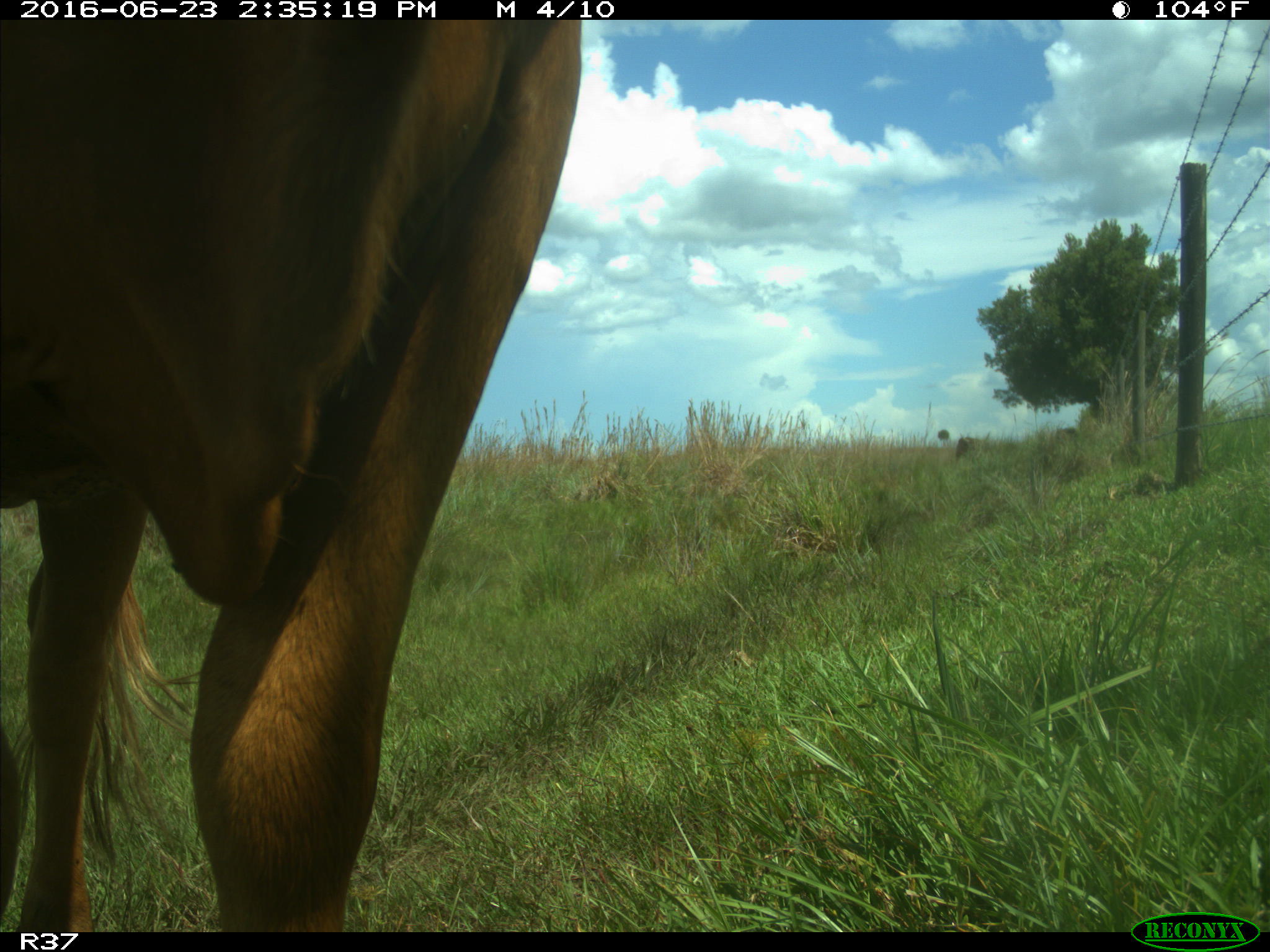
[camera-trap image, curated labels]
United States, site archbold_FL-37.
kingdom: Animalia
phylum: Chordata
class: Mammalia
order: Artiodactyla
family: Bovidae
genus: Bos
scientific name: Bos taurus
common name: domestic cow